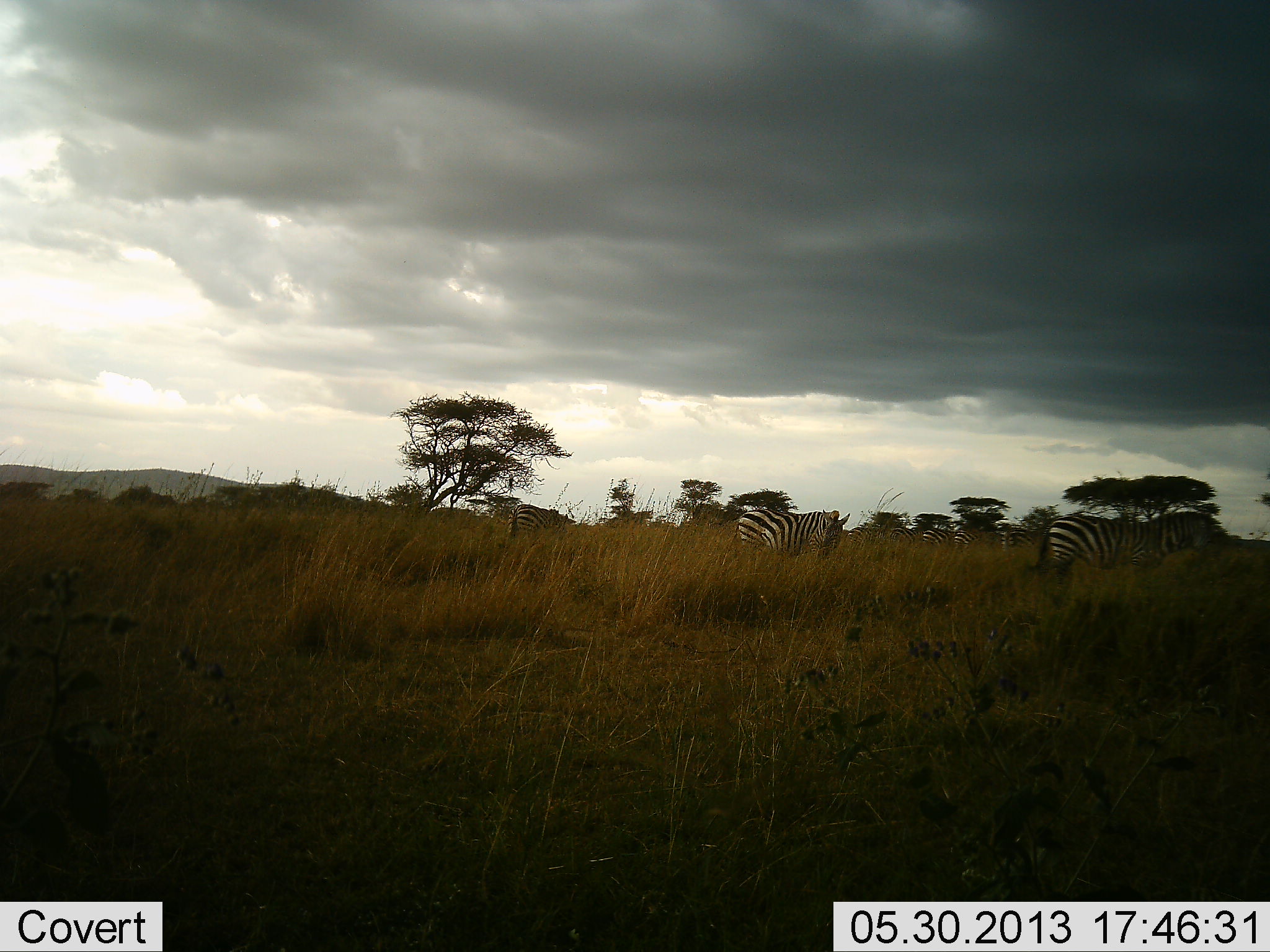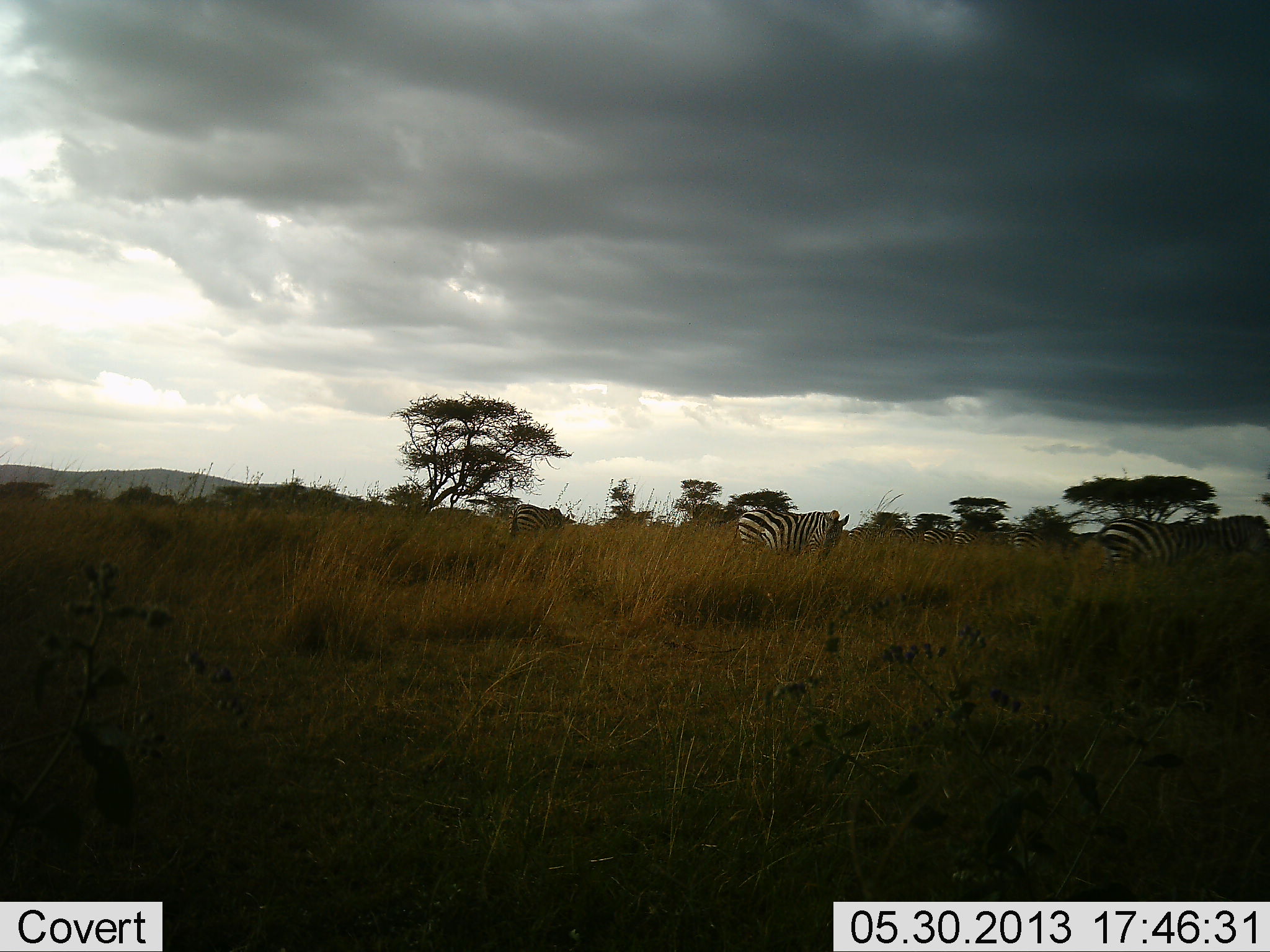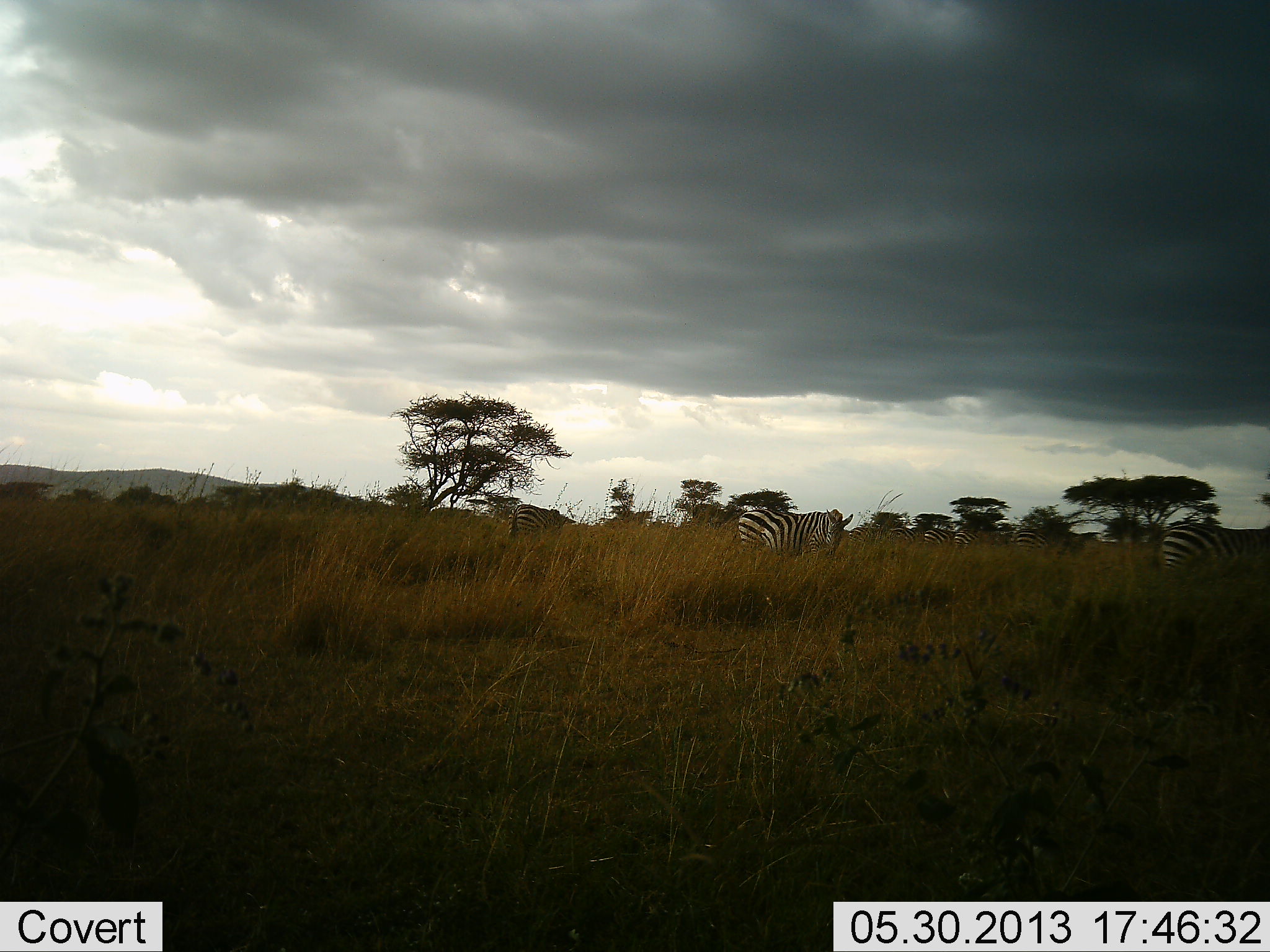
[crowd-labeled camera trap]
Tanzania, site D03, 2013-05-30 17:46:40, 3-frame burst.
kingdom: Animalia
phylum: Chordata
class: Mammalia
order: Perissodactyla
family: Equidae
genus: Equus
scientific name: Equus quagga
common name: plains zebra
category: zebra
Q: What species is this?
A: Zebra (plains zebra) (Equus quagga).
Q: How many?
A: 6.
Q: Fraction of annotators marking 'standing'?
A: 40%.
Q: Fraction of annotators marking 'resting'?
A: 10%.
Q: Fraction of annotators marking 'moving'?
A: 50%.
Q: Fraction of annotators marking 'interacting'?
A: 0%.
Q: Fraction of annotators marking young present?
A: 10%.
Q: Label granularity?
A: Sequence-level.